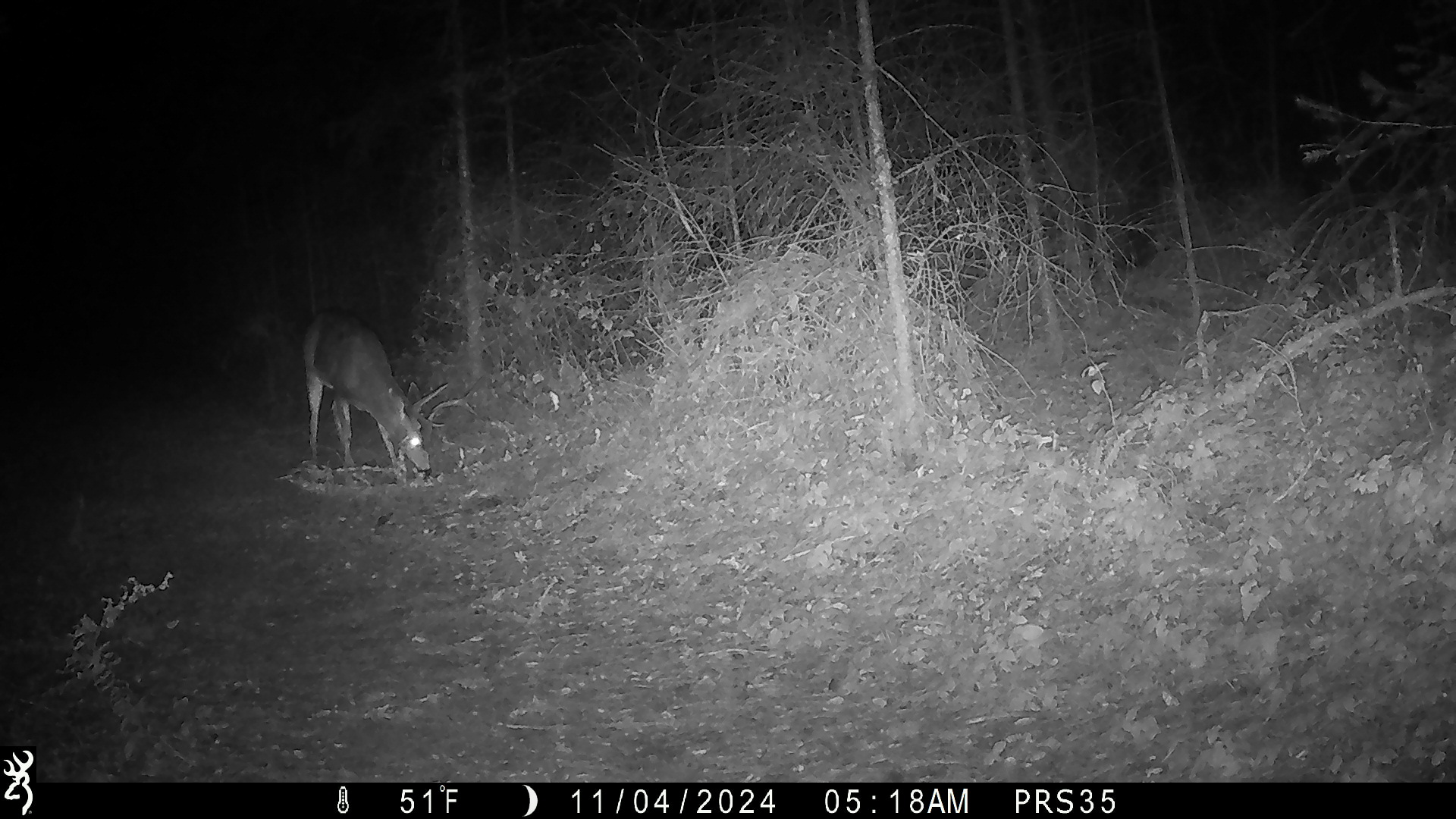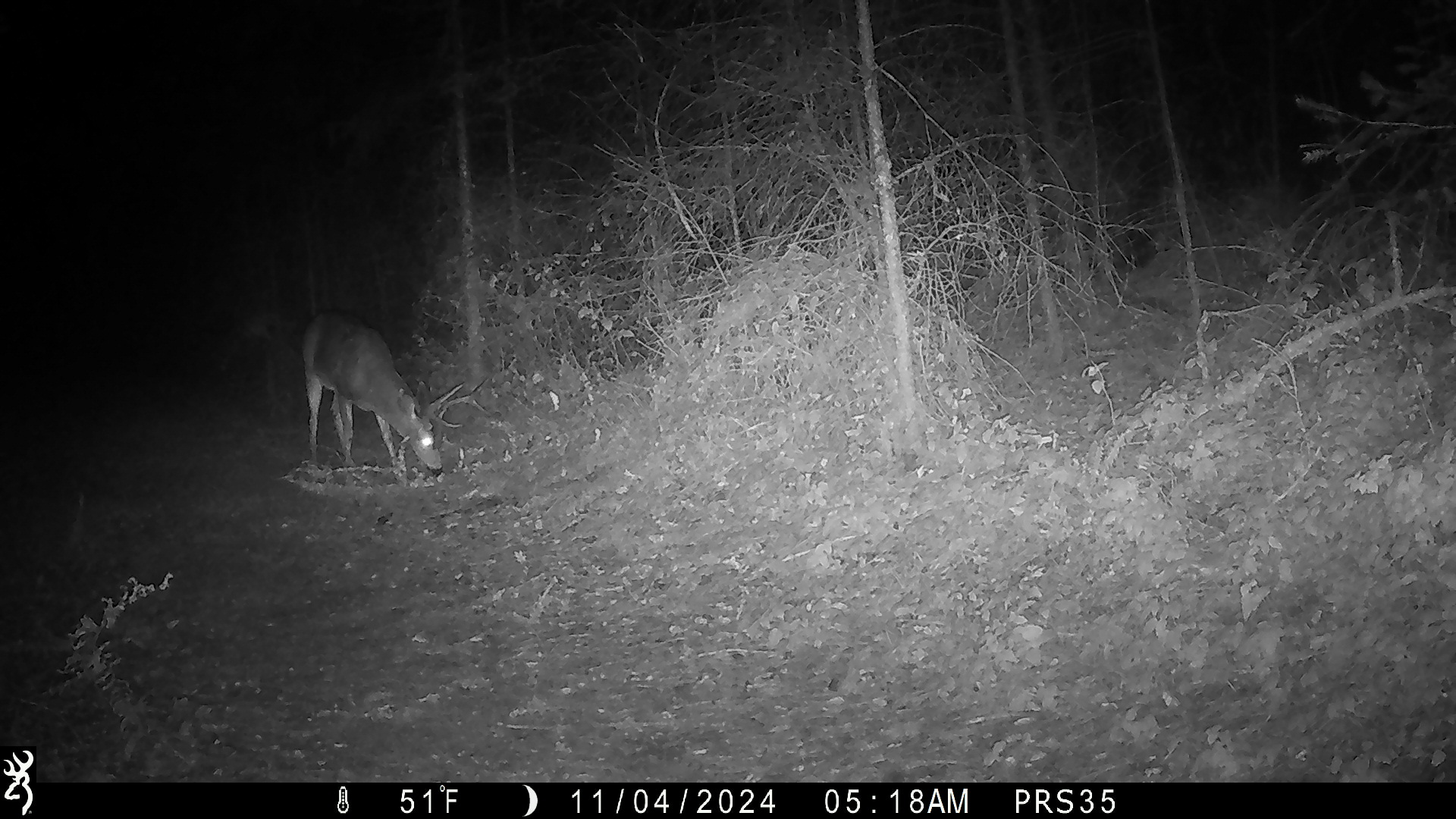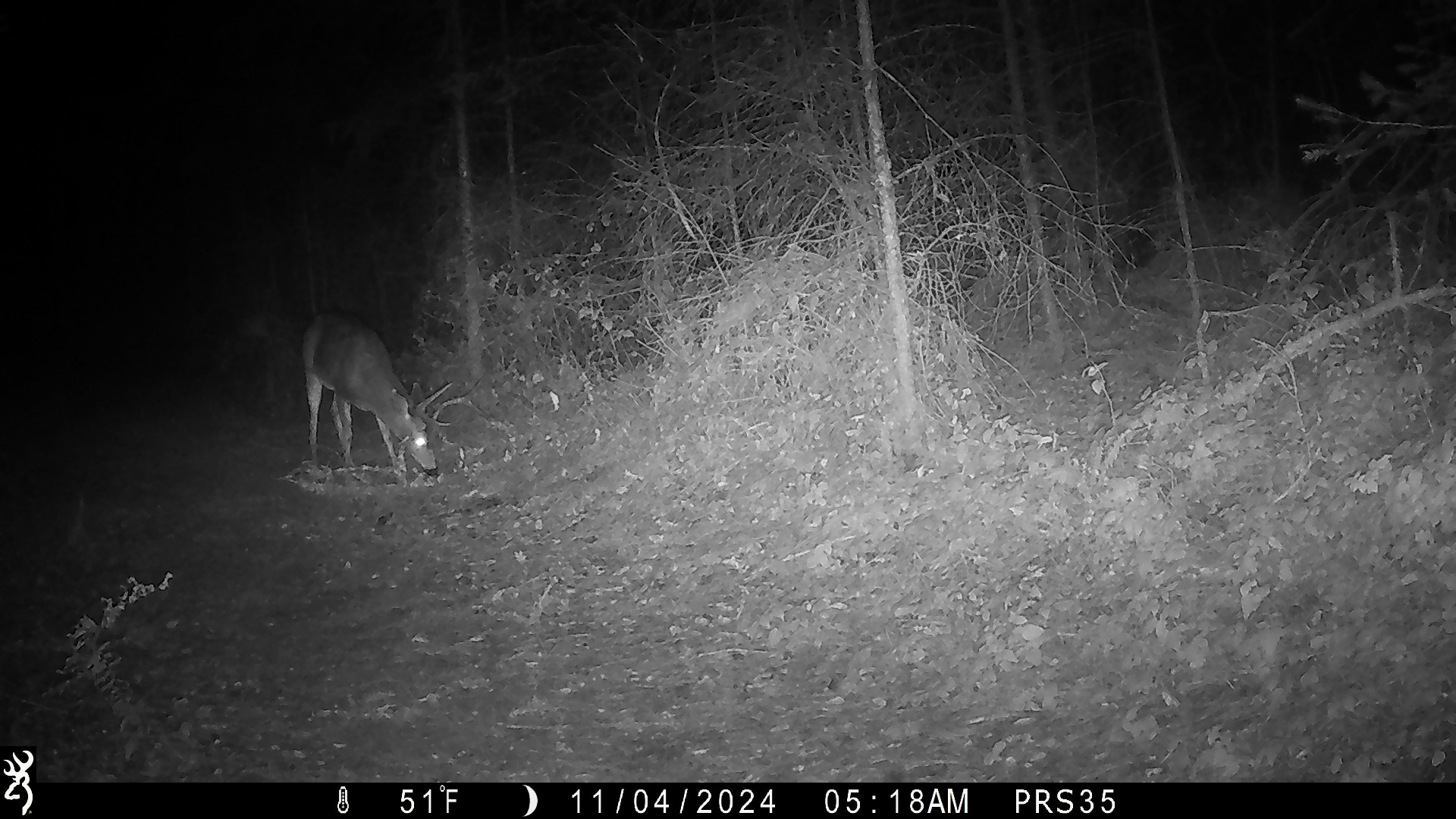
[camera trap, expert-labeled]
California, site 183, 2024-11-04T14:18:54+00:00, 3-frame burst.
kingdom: Animalia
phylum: Chordata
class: Mammalia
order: Artiodactyla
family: Cervidae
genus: Odocoileus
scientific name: Odocoileus hemionus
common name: mule deer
Mule deer (Odocoileus hemionus).